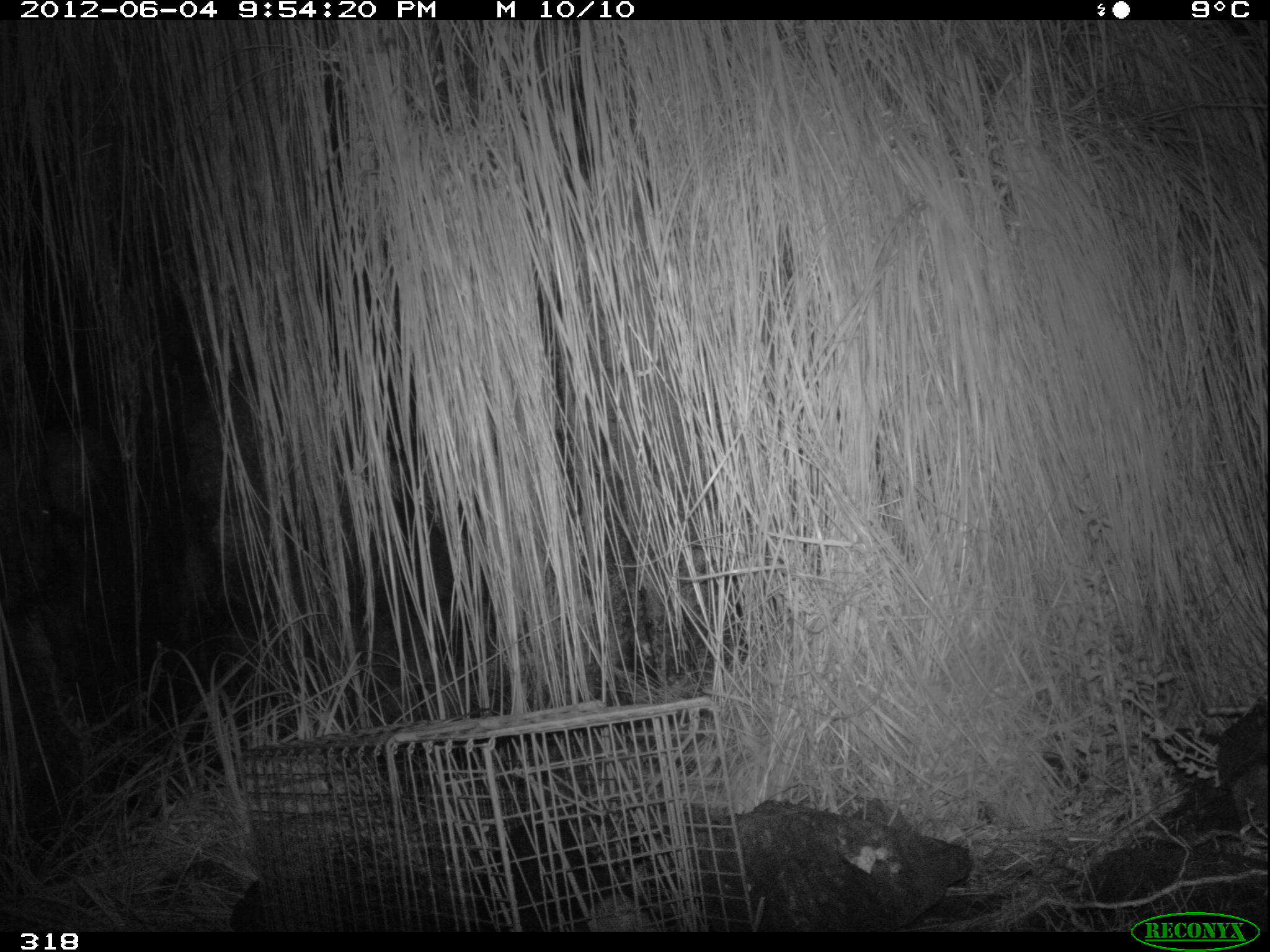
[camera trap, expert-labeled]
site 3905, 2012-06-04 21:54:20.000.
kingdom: Animalia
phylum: Chordata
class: Mammalia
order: Didelphimorphia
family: Didelphidae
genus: Didelphis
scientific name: Didelphis pernigra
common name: andean white-eared opossum